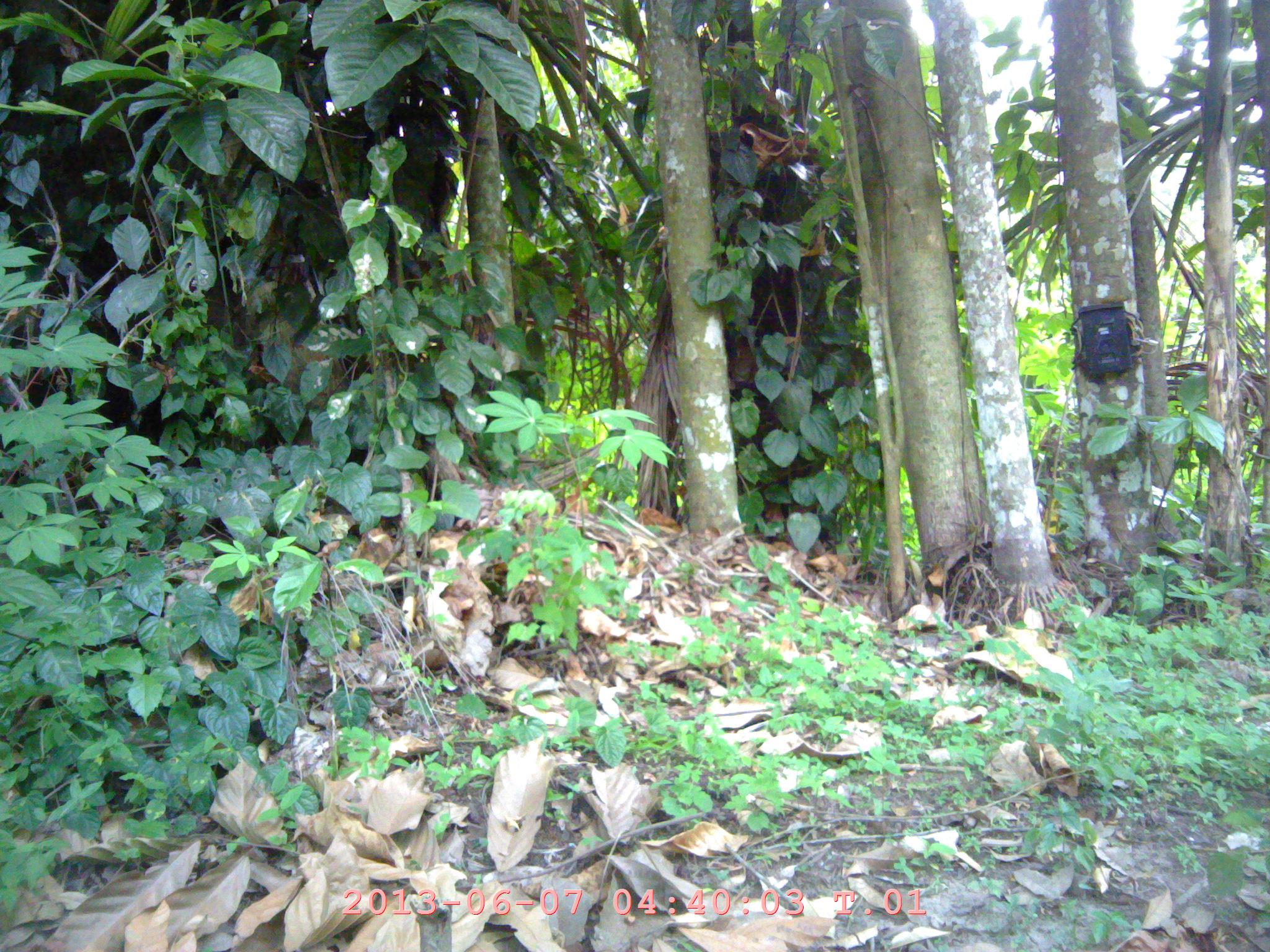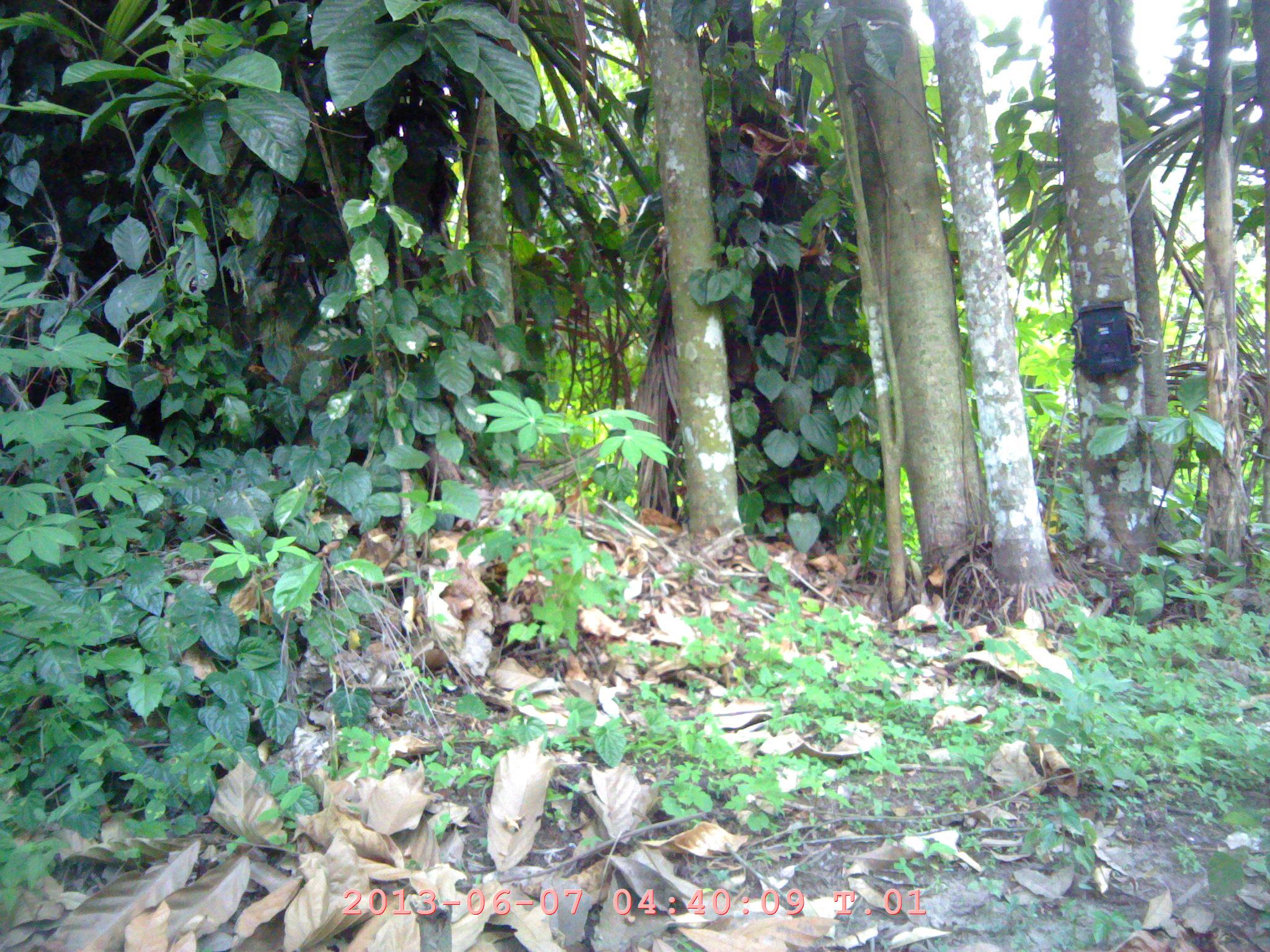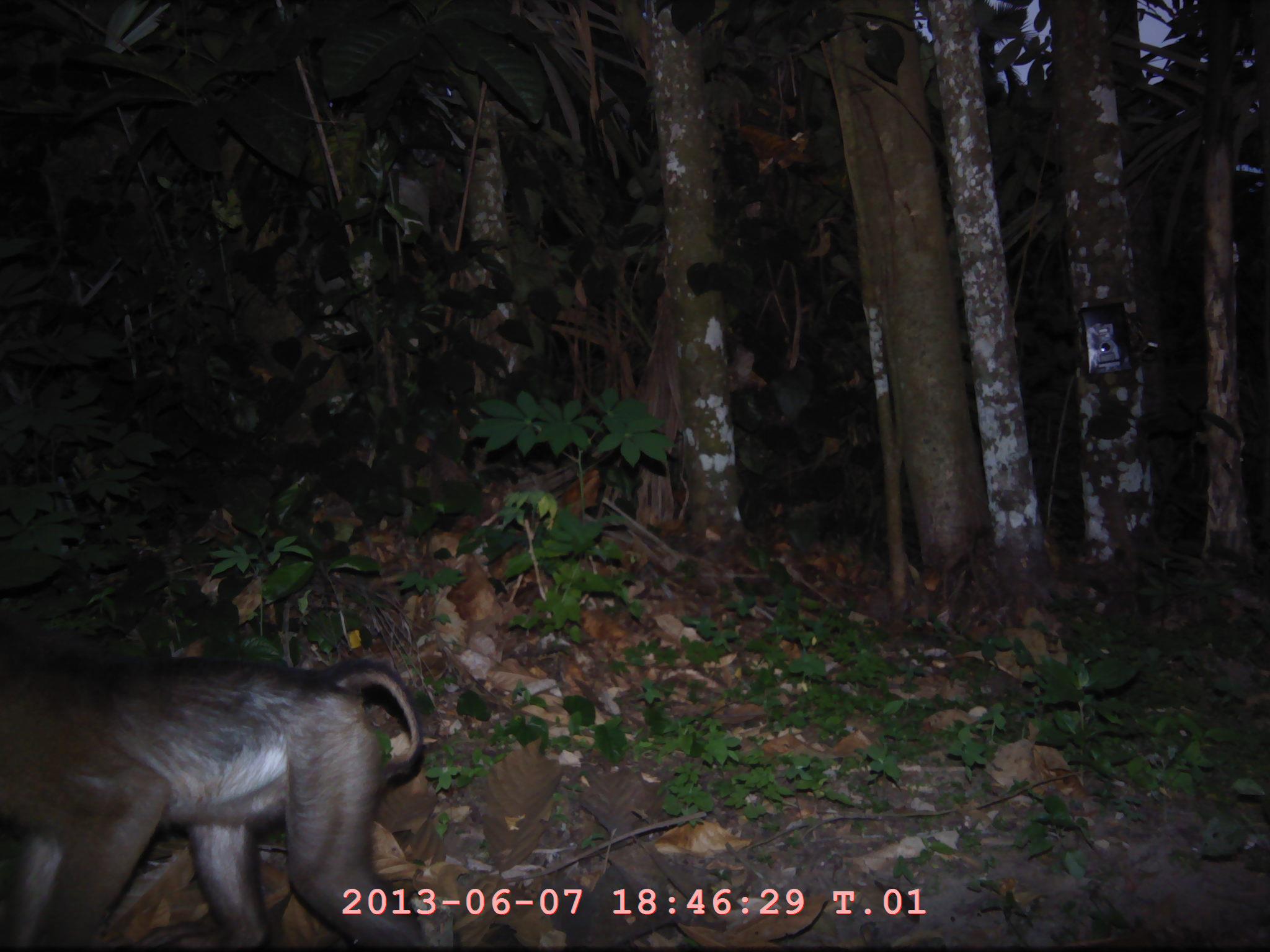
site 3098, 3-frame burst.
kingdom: Animalia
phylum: Chordata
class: Mammalia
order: Primates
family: Cercopithecidae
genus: Macaca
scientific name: Macaca nemestrina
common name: southern pig-tailed macaque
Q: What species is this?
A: Macaca nemestrina (southern pig-tailed macaque).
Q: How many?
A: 1.